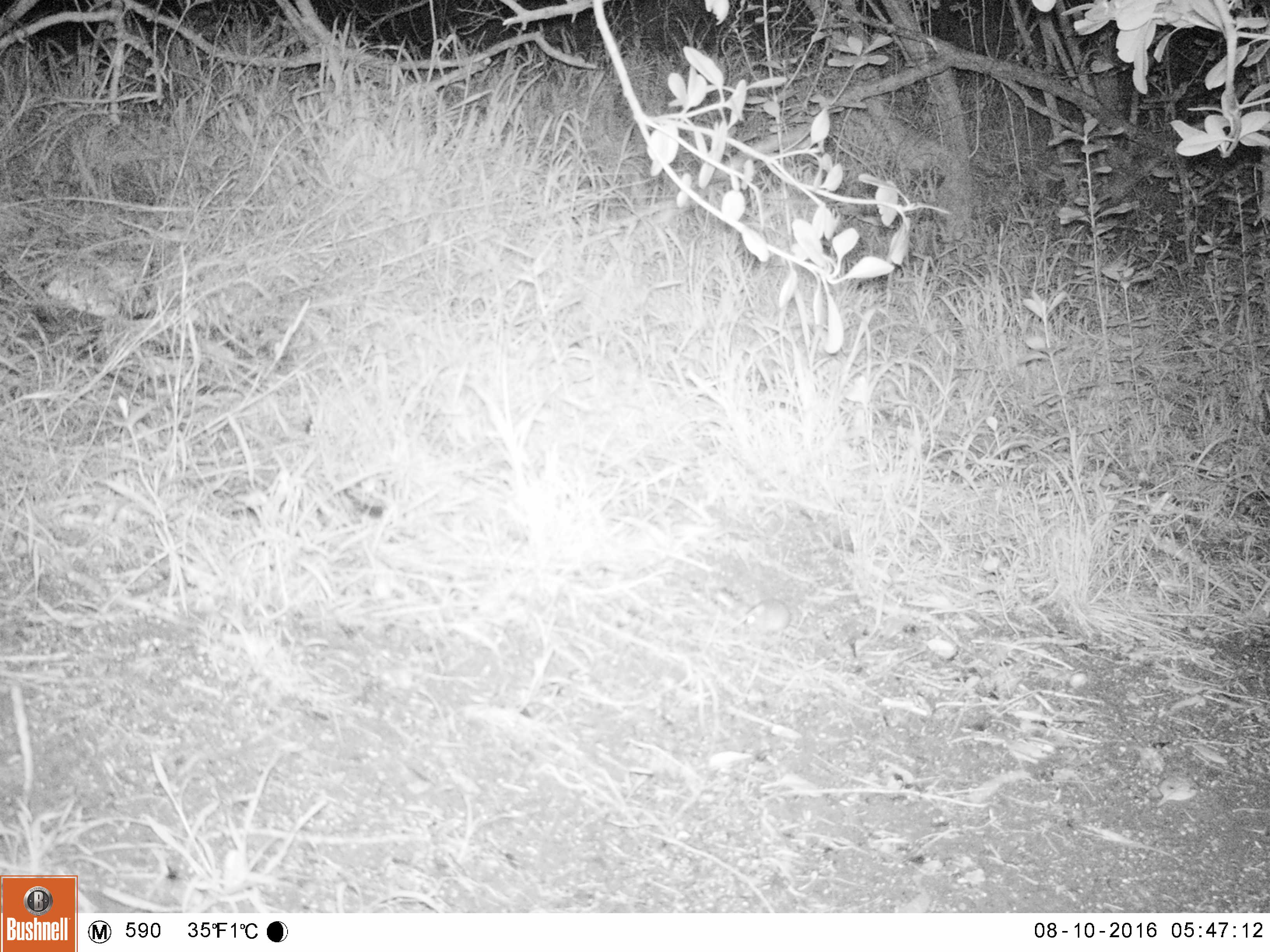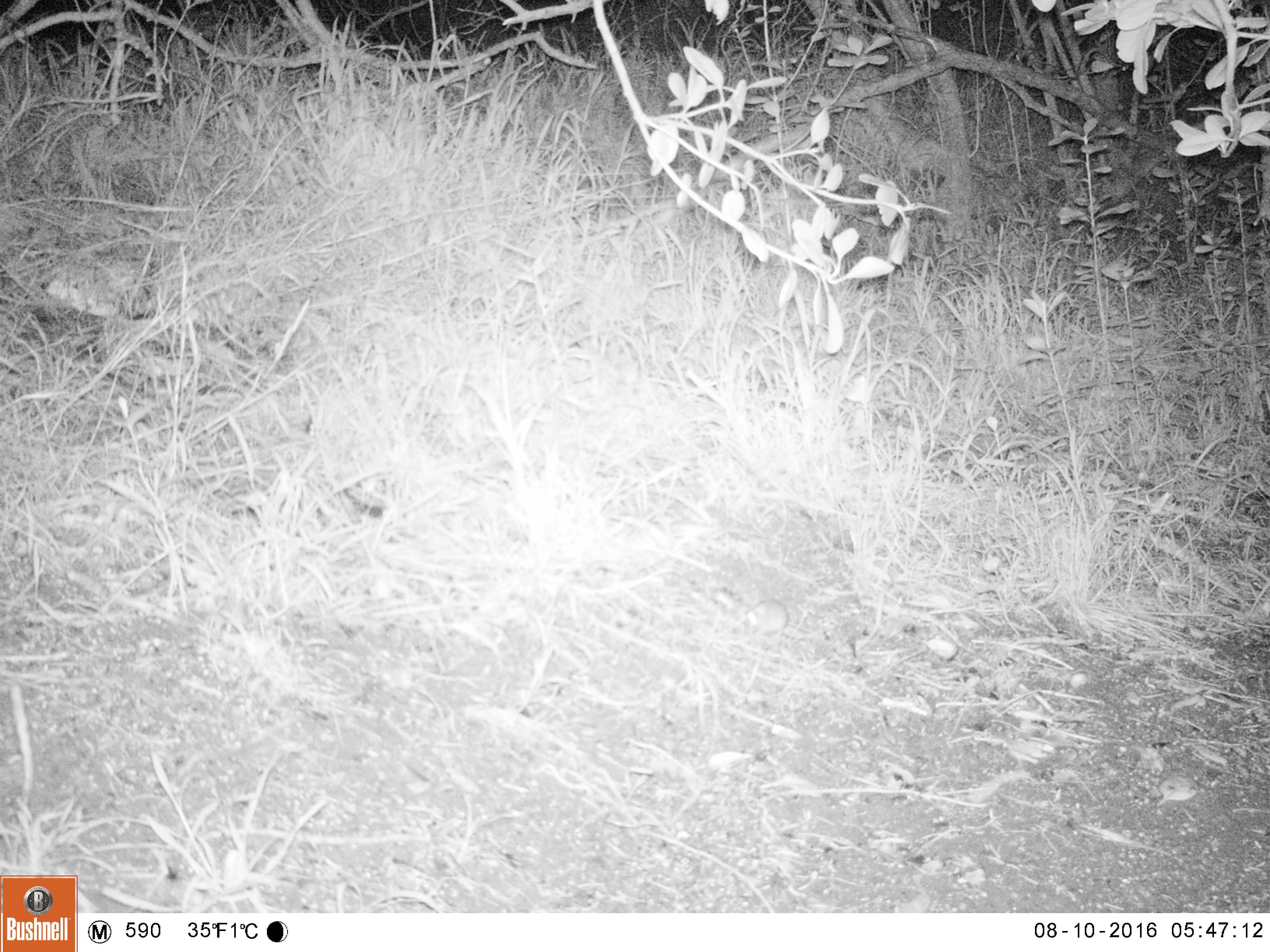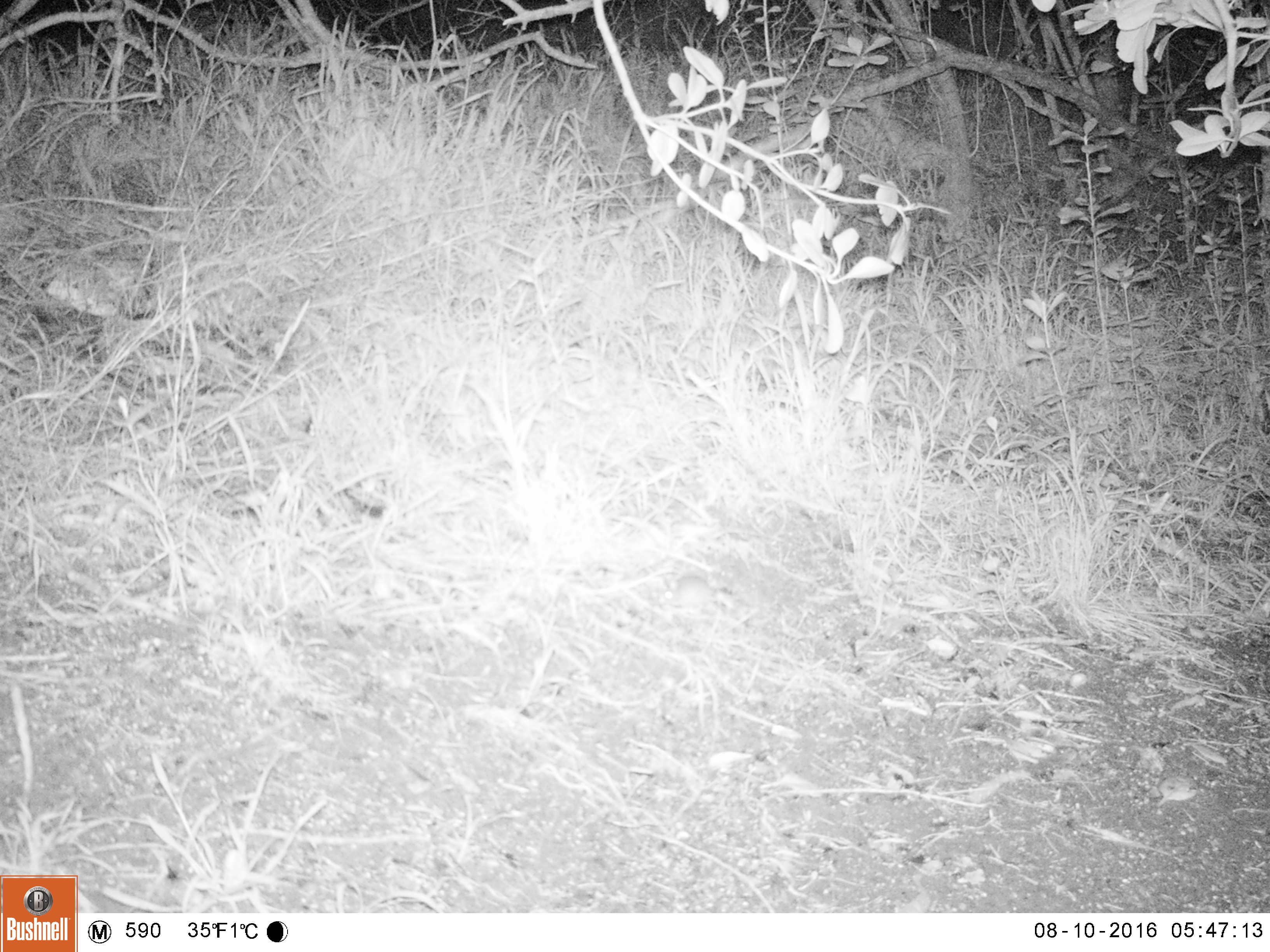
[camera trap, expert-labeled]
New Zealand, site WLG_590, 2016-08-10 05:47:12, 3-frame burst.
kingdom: Animalia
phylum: Chordata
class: Mammalia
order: Rodentia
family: Muridae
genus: Mus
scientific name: Mus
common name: mouse